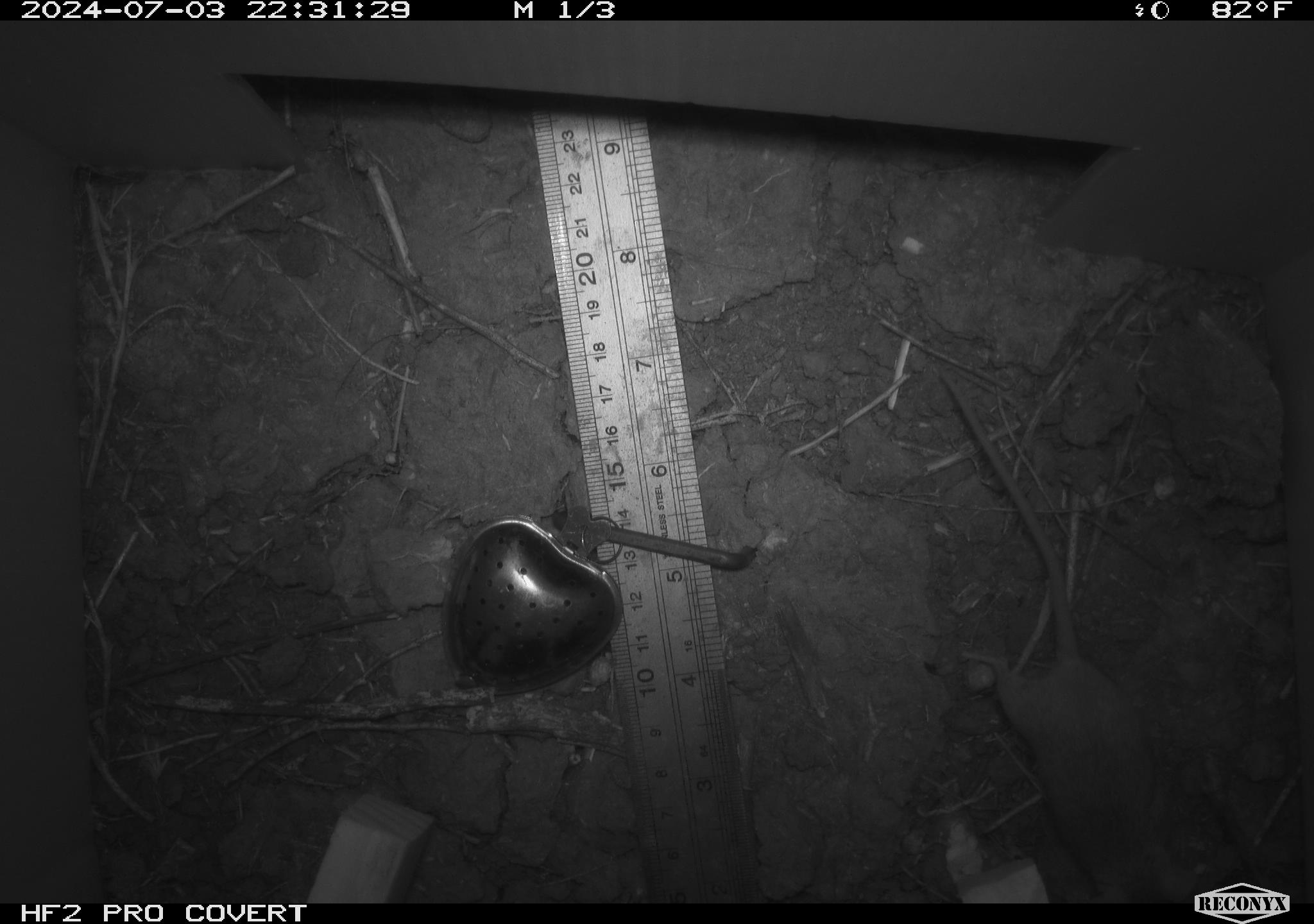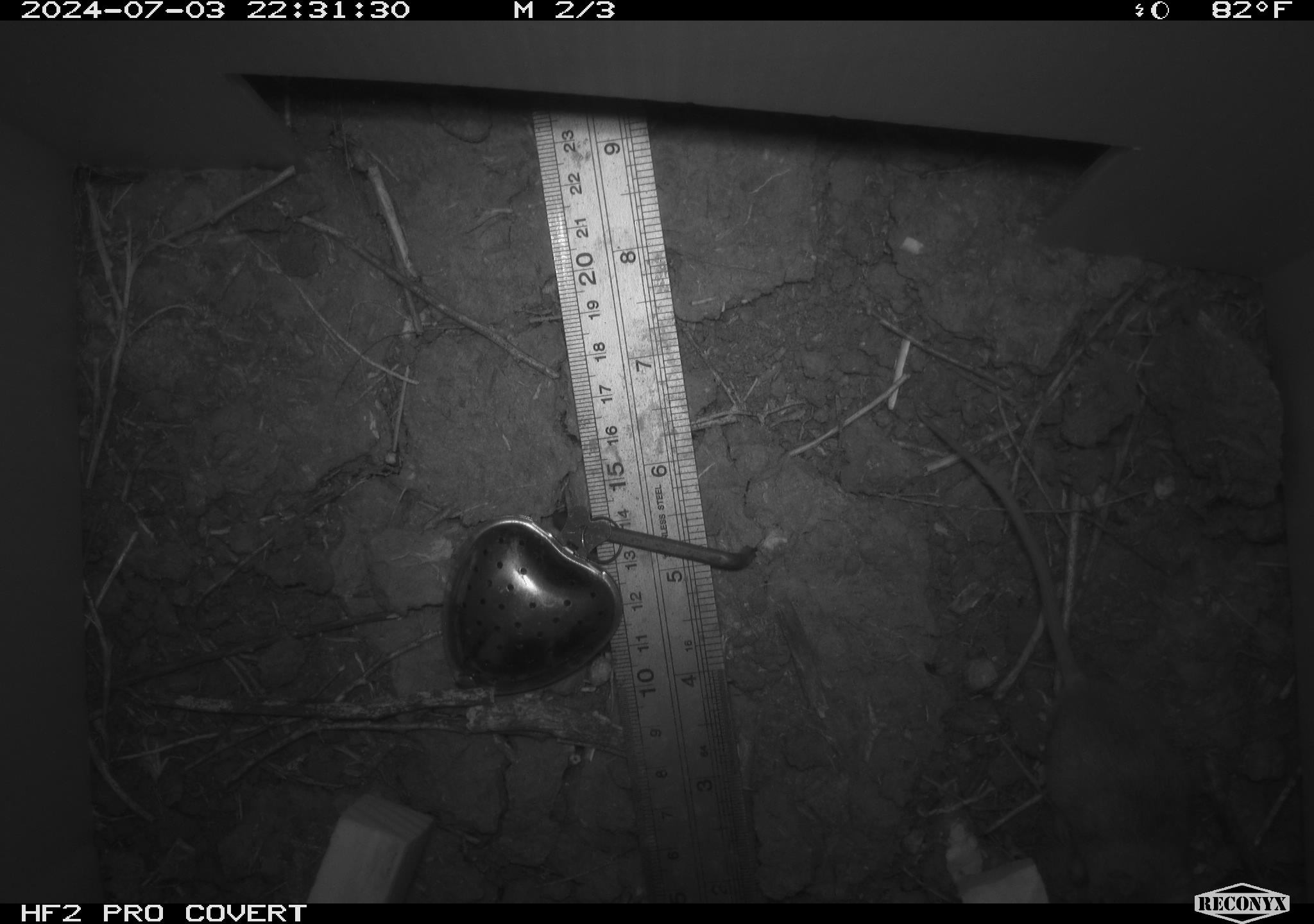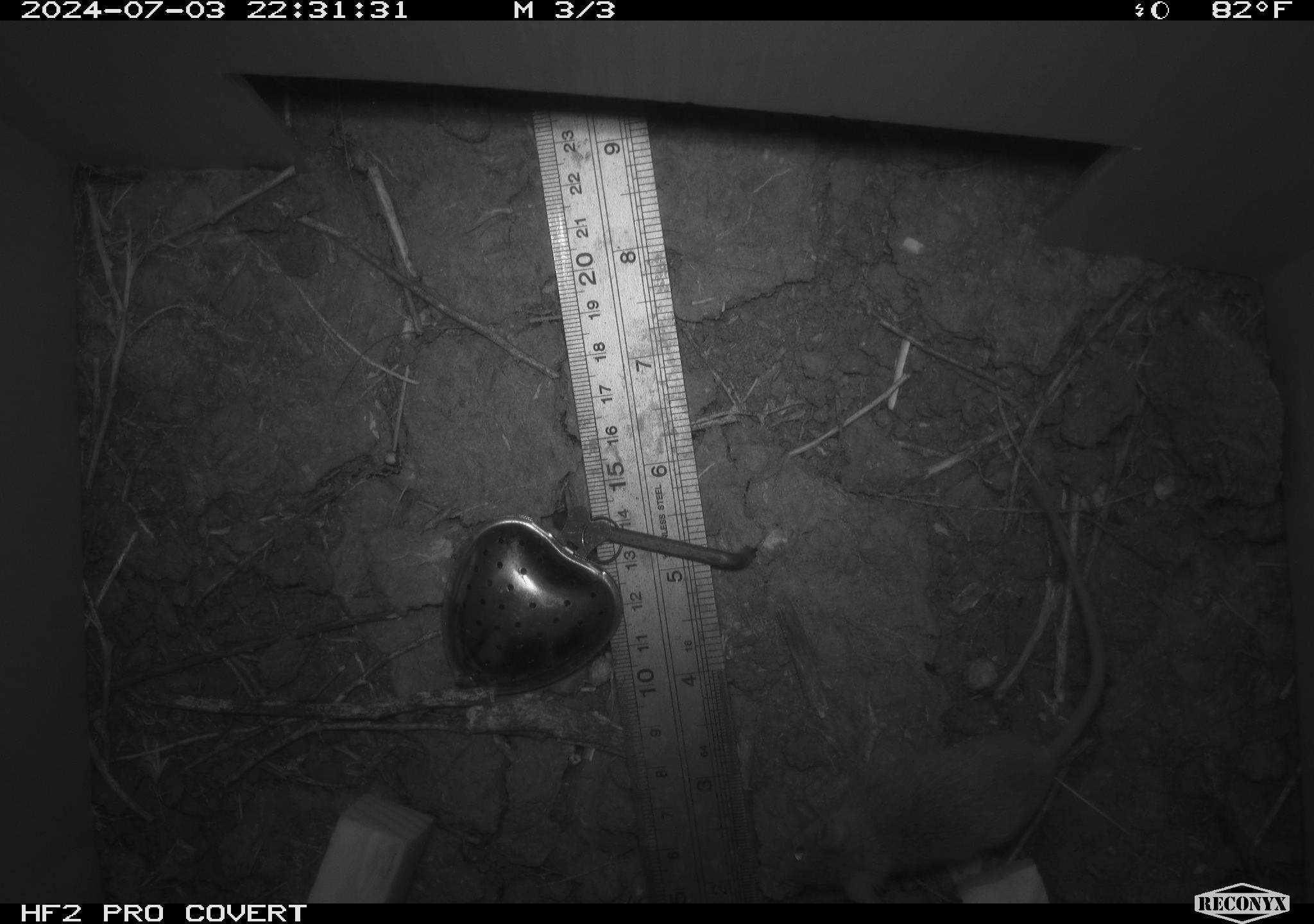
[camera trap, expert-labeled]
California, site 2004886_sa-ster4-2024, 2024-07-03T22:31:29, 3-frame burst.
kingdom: Animalia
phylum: Chordata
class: Mammalia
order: Rodentia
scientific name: Rodentia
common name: mouse species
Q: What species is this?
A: Mouse species (Rodentia).